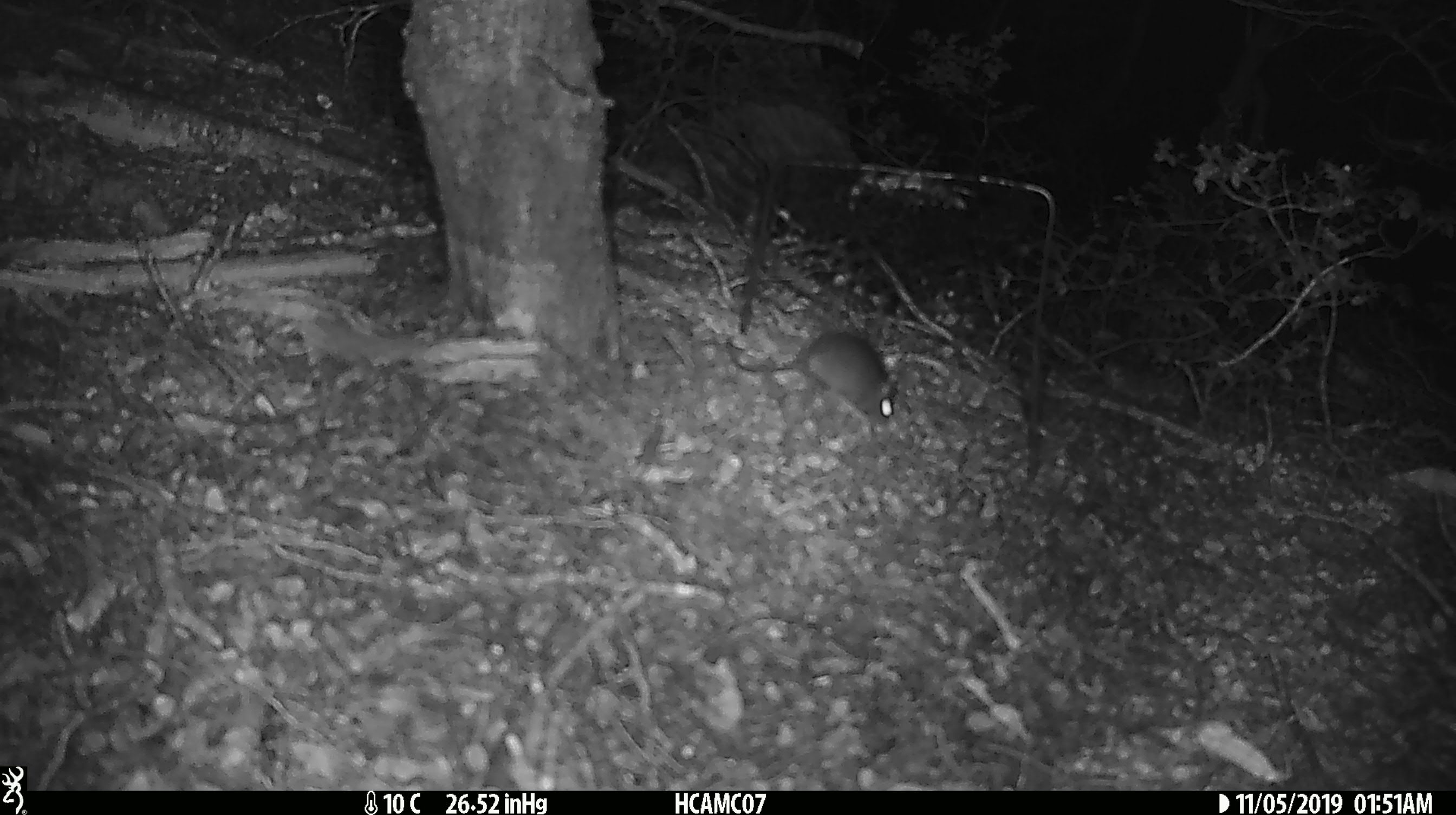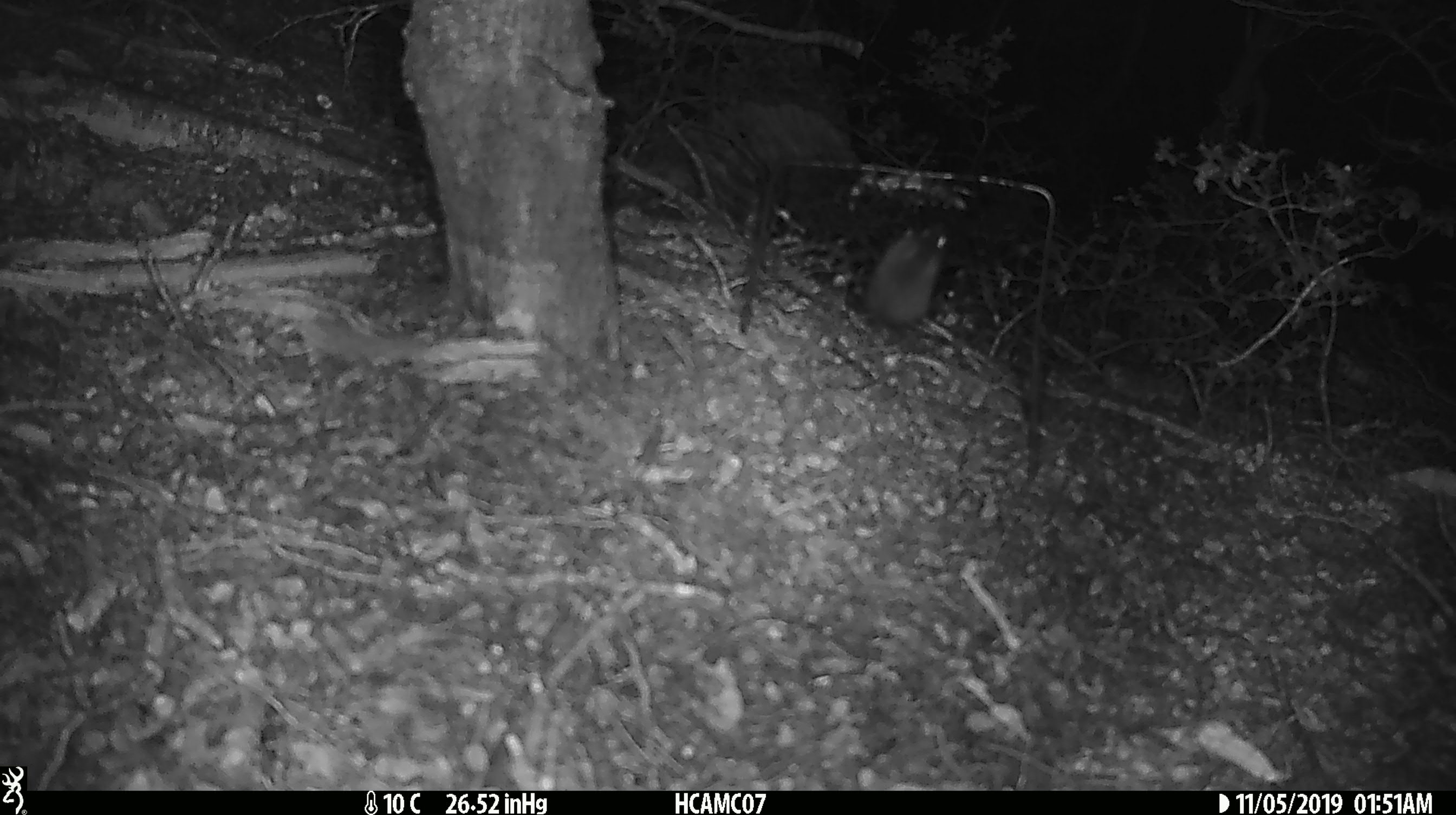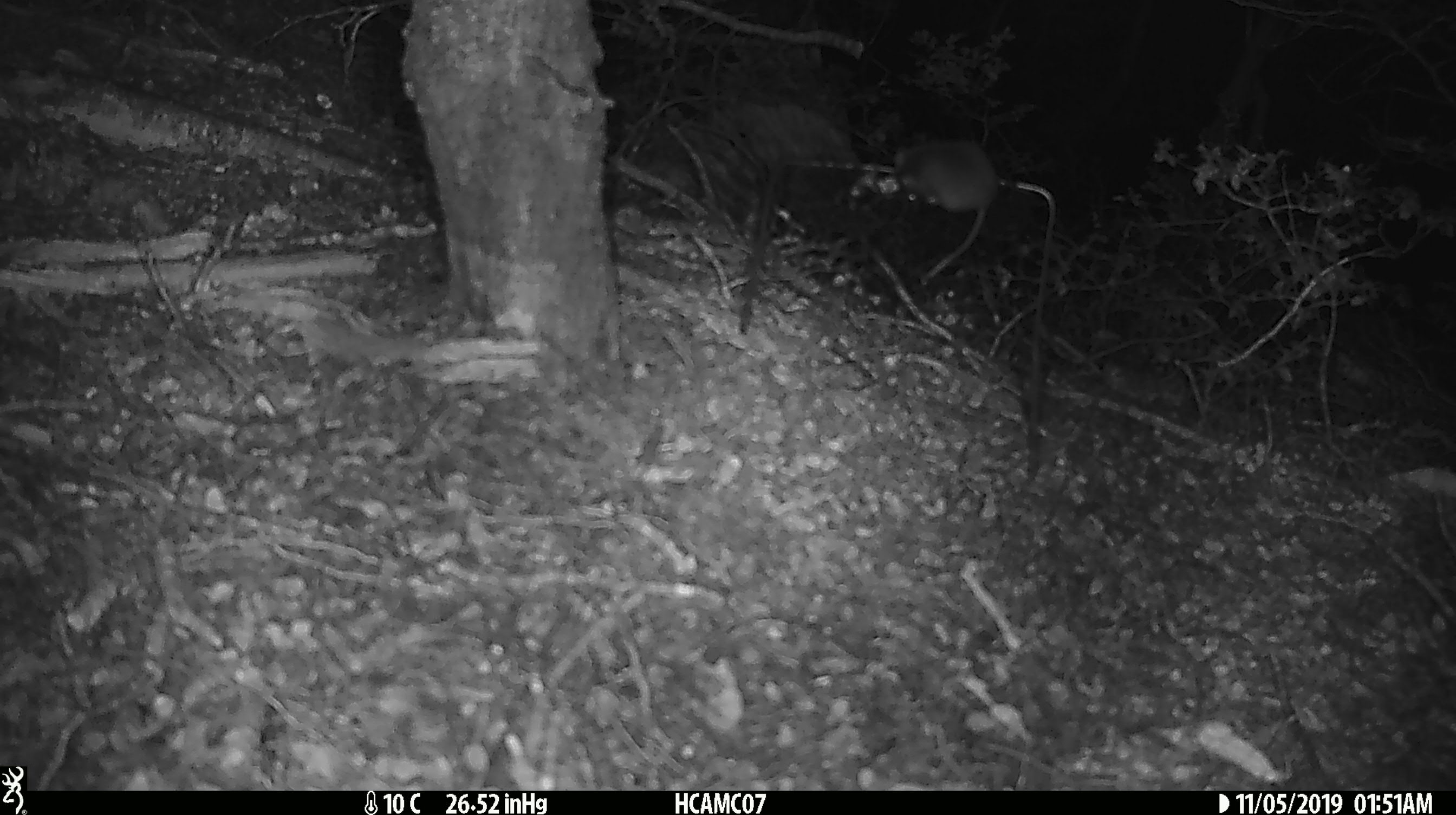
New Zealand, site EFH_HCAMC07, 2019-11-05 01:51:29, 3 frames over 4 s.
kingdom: Animalia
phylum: Chordata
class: Mammalia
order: Rodentia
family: Muridae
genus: Mus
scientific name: Mus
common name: mouse